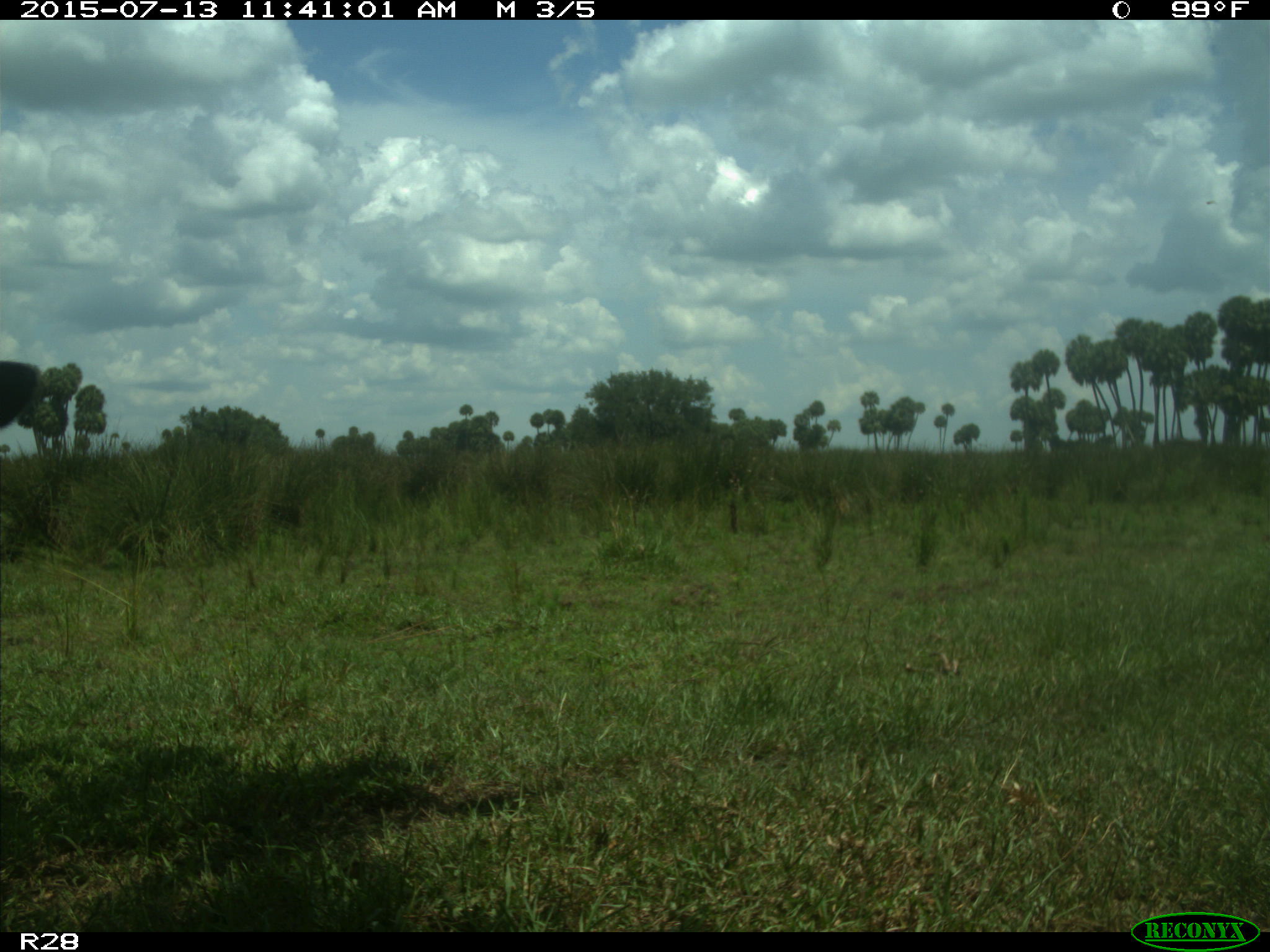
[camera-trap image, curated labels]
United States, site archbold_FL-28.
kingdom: Animalia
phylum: Chordata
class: Mammalia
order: Artiodactyla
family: Bovidae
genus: Bos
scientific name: Bos taurus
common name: domestic cow